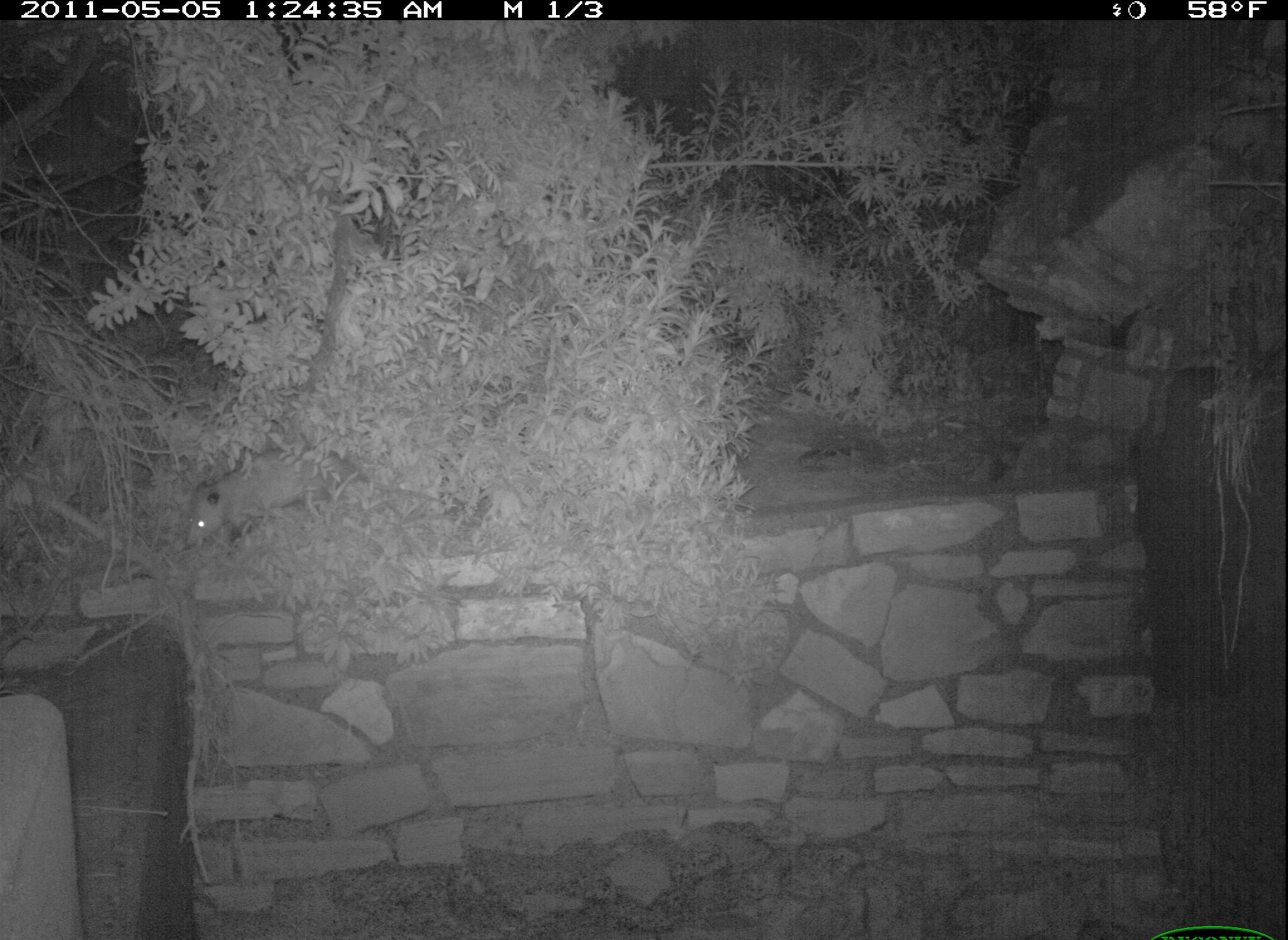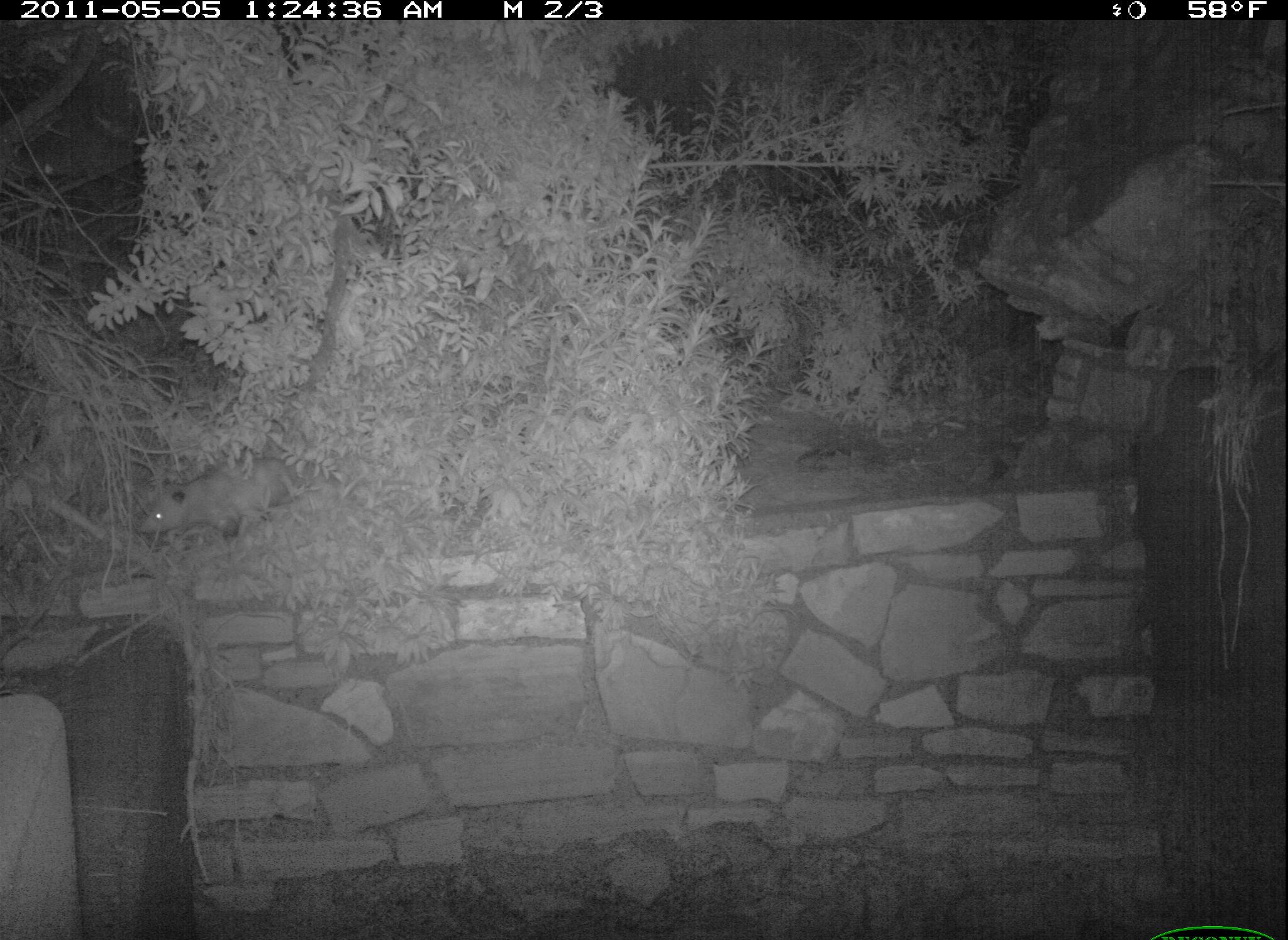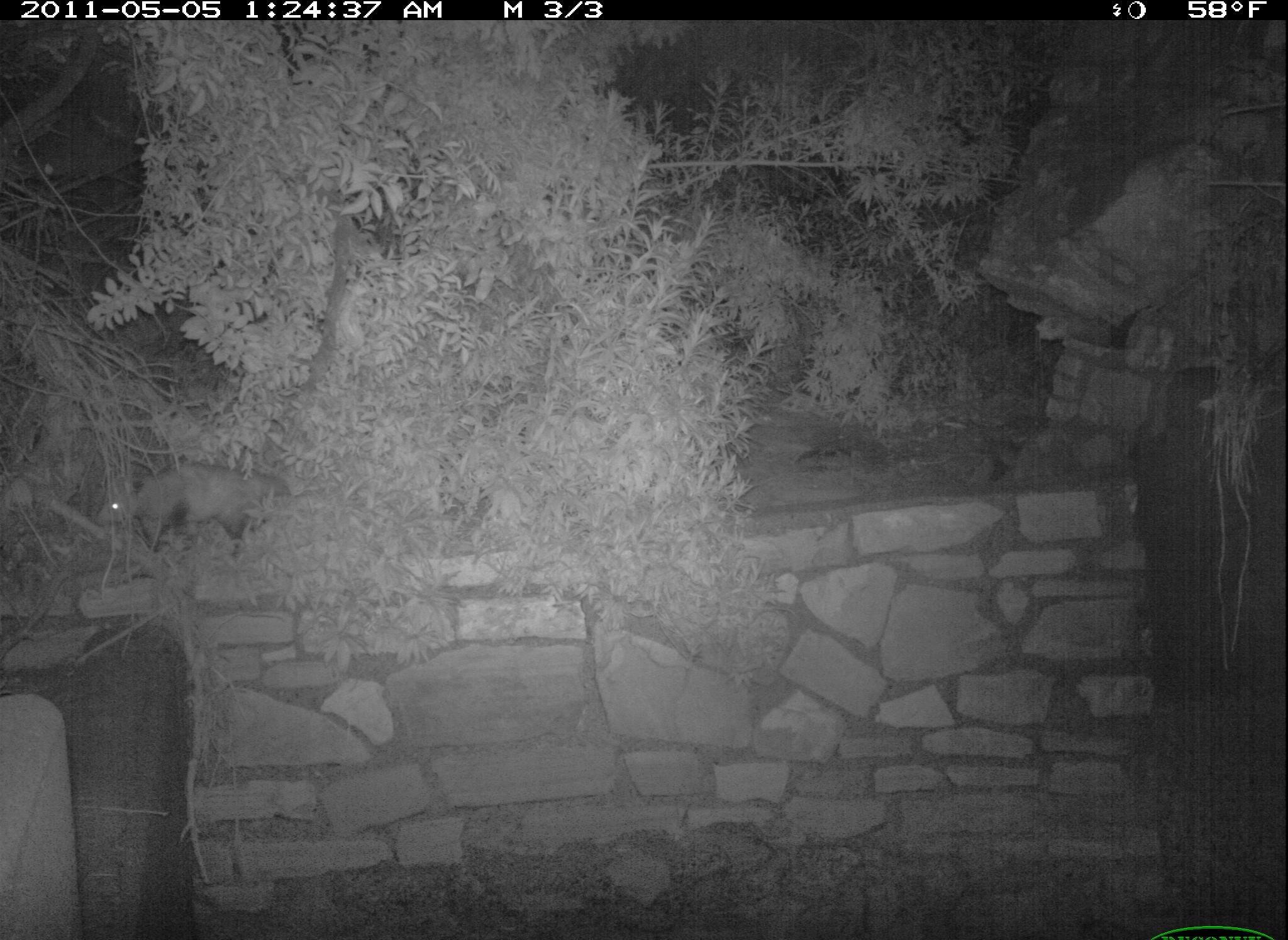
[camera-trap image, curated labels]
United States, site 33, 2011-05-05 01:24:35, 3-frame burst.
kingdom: Animalia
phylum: Chordata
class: Mammalia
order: Didelphimorphia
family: Didelphidae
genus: Didelphis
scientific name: Didelphis virginiana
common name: virginia opossum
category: opossum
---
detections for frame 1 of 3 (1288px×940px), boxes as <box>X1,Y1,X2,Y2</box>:
opossum: <box>180,440,378,546</box>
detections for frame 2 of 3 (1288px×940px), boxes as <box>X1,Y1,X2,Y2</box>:
opossum: <box>113,446,336,557</box>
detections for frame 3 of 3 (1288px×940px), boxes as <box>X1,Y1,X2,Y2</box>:
opossum: <box>89,454,303,562</box>